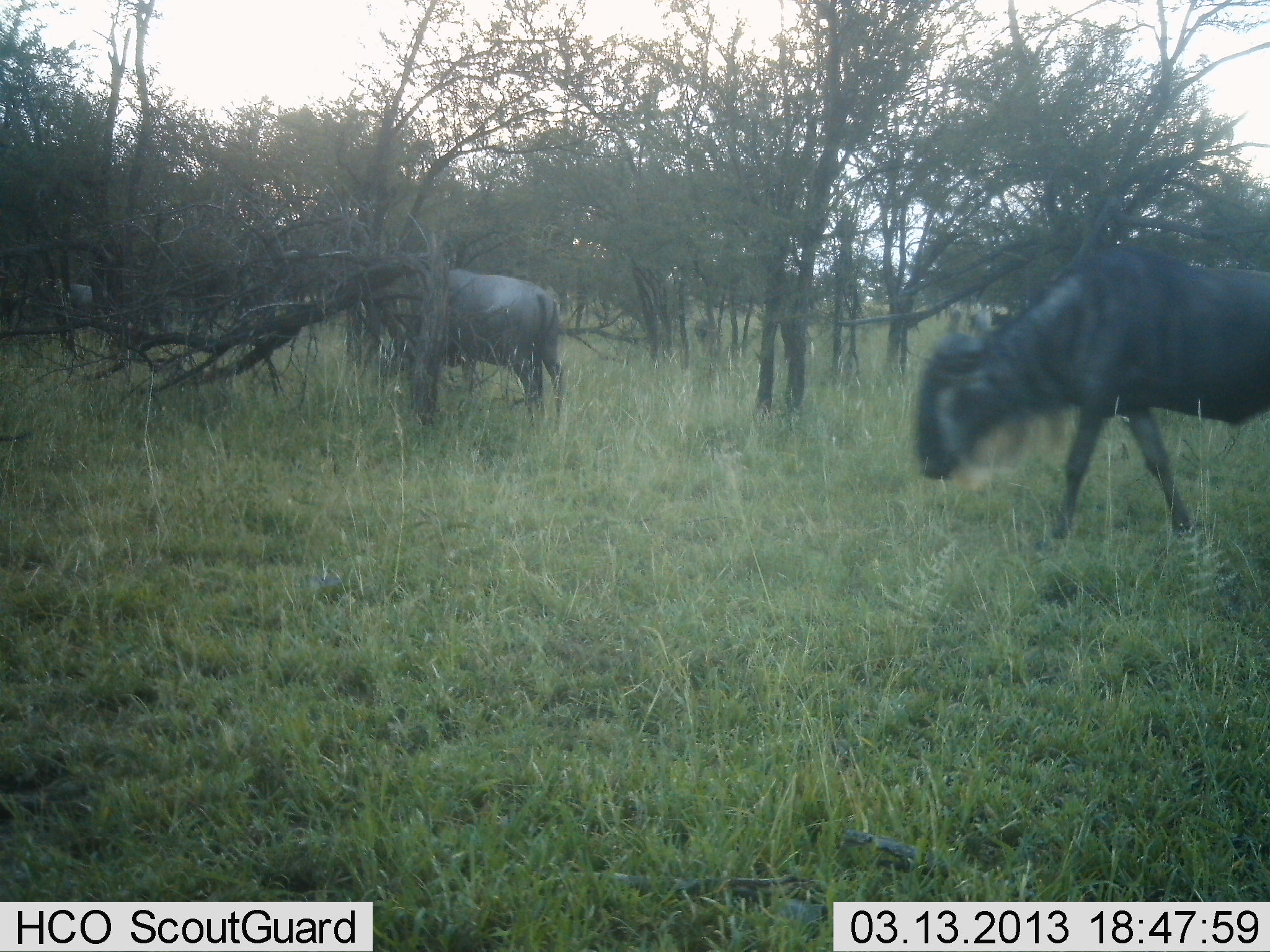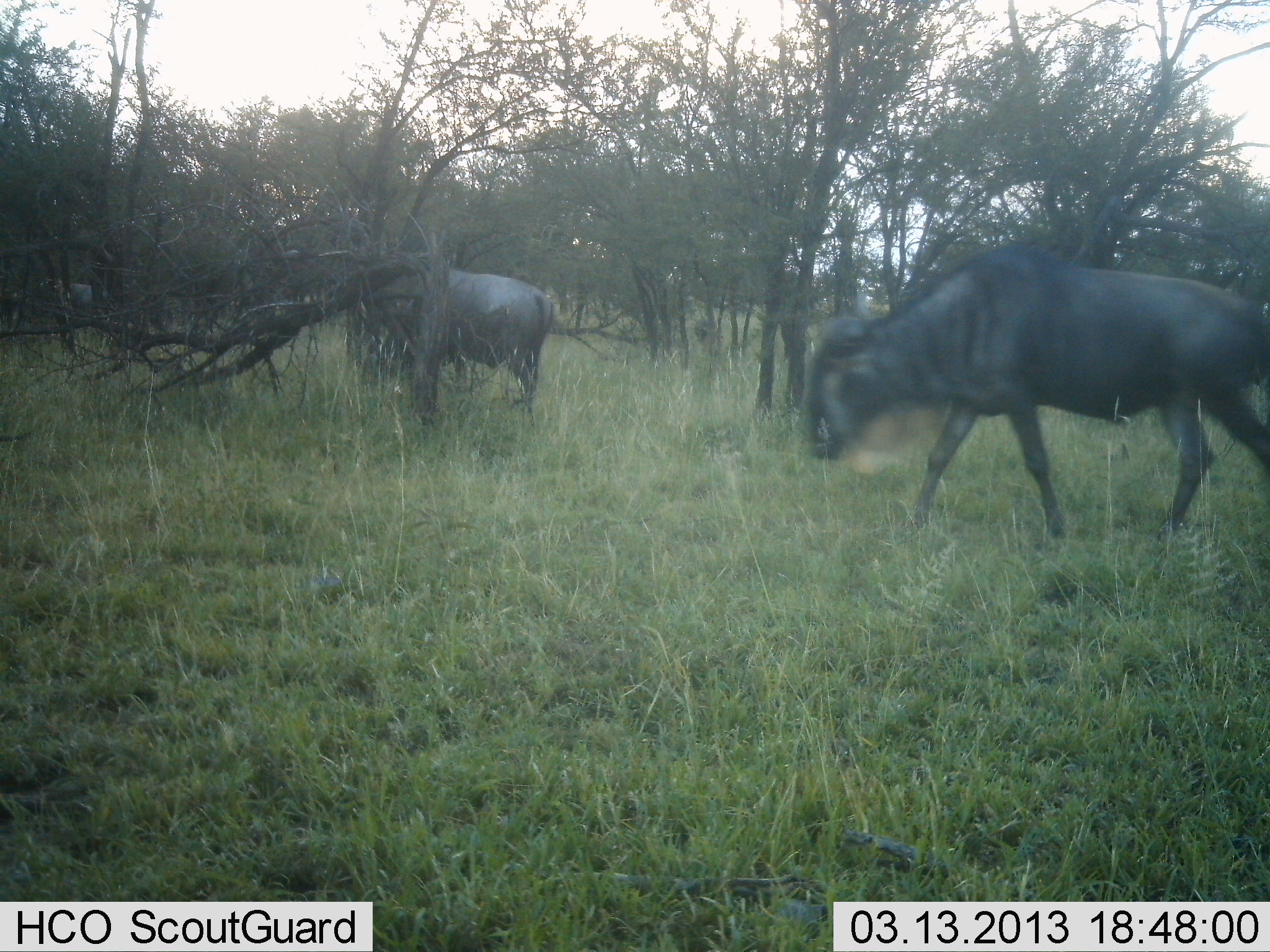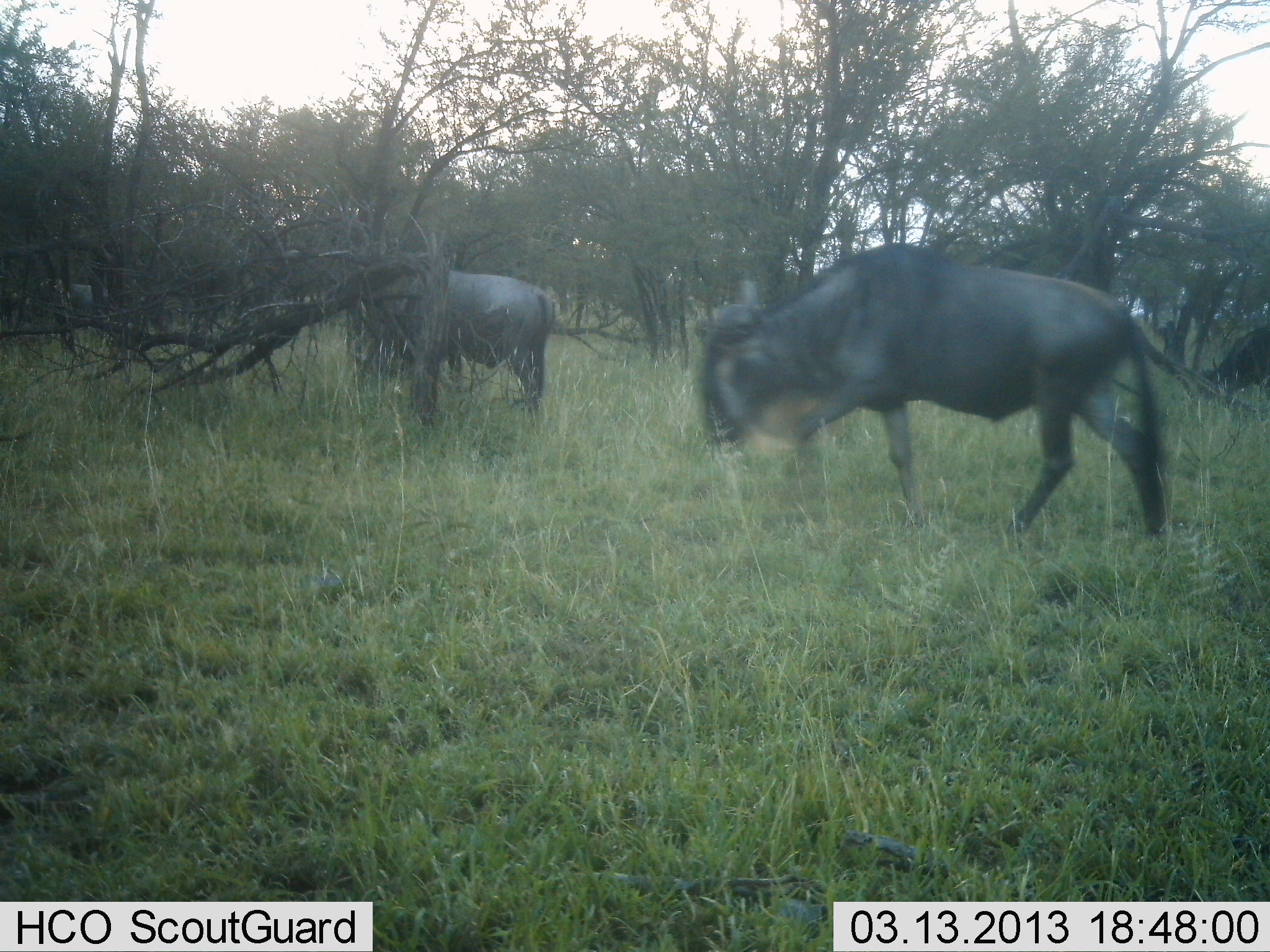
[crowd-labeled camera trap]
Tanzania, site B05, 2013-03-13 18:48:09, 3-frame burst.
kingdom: Animalia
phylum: Chordata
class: Mammalia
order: Artiodactyla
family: Bovidae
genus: Connochaetes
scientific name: Connochaetes taurinus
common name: blue wildebeest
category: wildebeest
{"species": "wildebeest (blue wildebeest) (Connochaetes taurinus)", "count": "2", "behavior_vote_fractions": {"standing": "10%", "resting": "0%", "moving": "97%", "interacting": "0%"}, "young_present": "0%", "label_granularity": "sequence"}